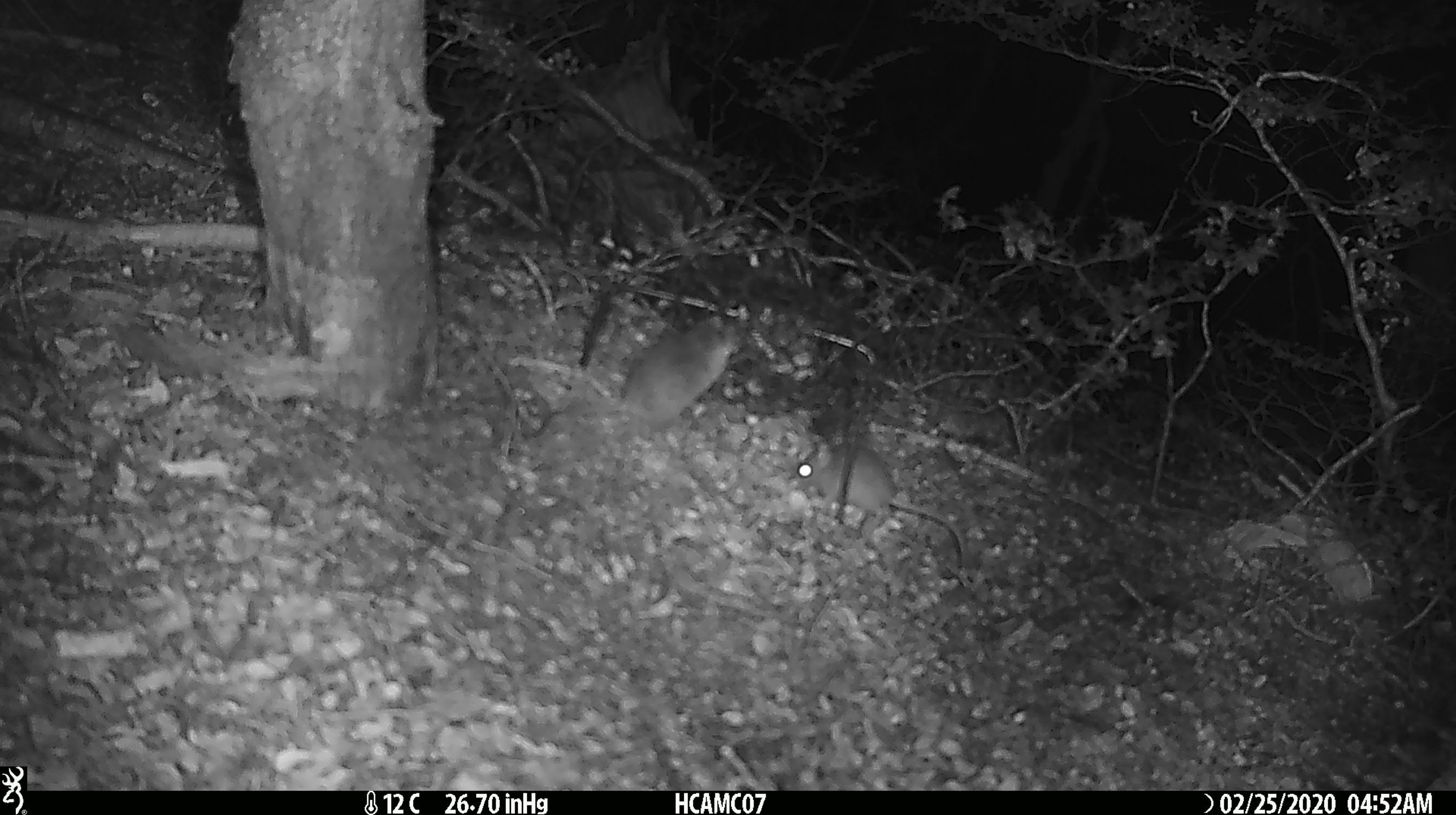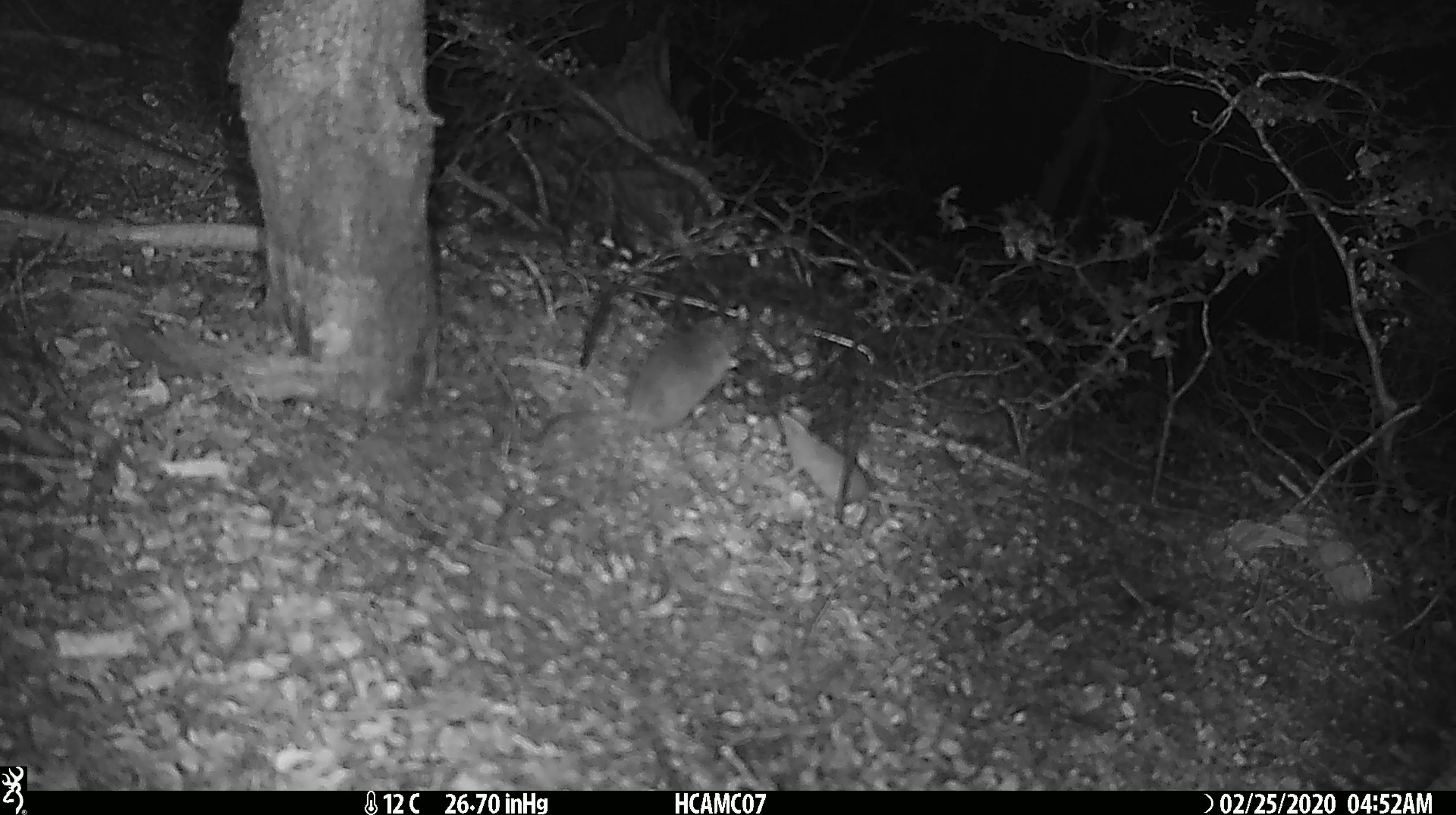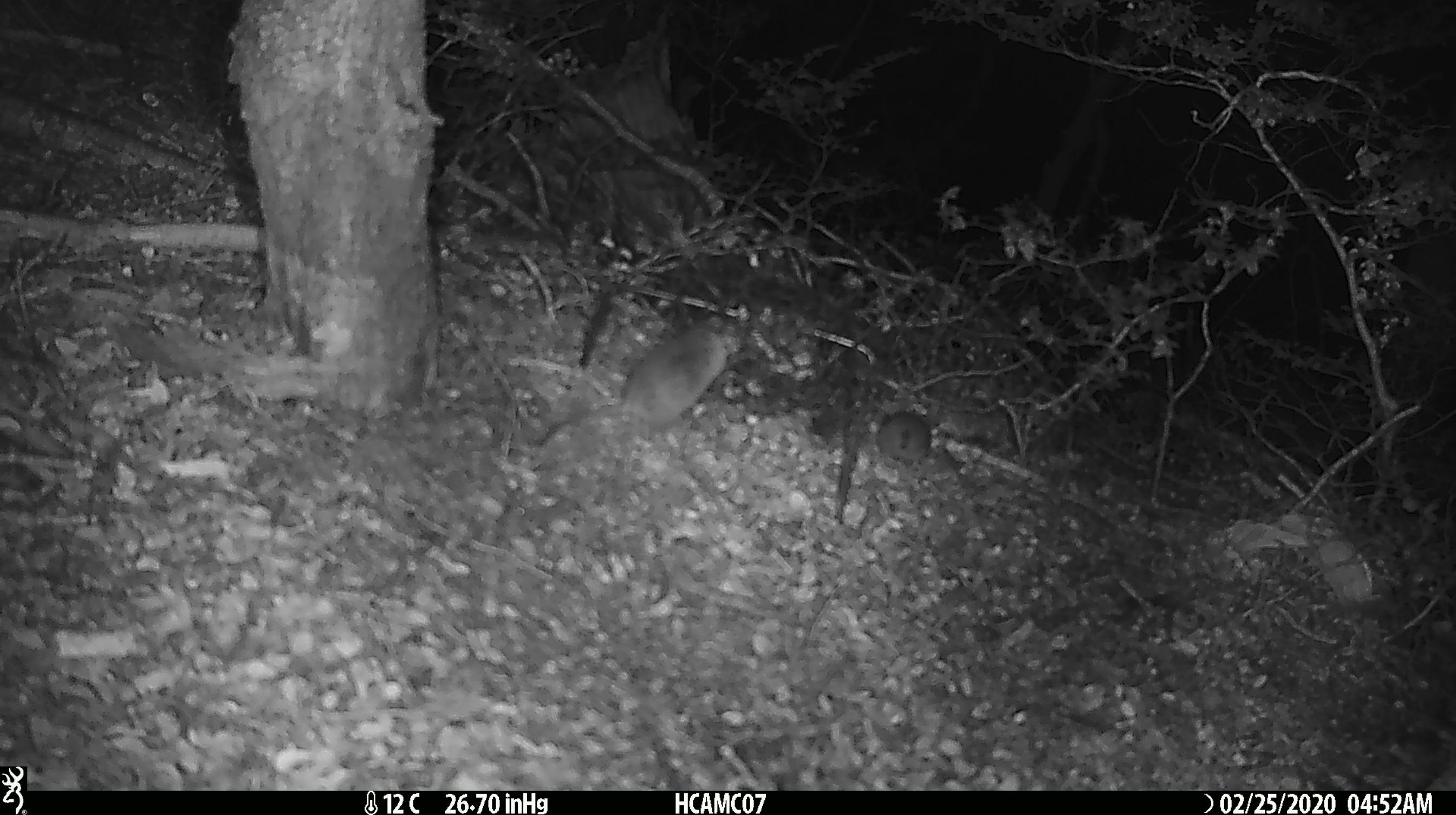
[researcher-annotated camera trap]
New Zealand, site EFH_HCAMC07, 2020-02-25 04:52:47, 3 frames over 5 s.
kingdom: Animalia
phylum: Chordata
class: Mammalia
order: Rodentia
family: Muridae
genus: Mus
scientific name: Mus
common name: mouse